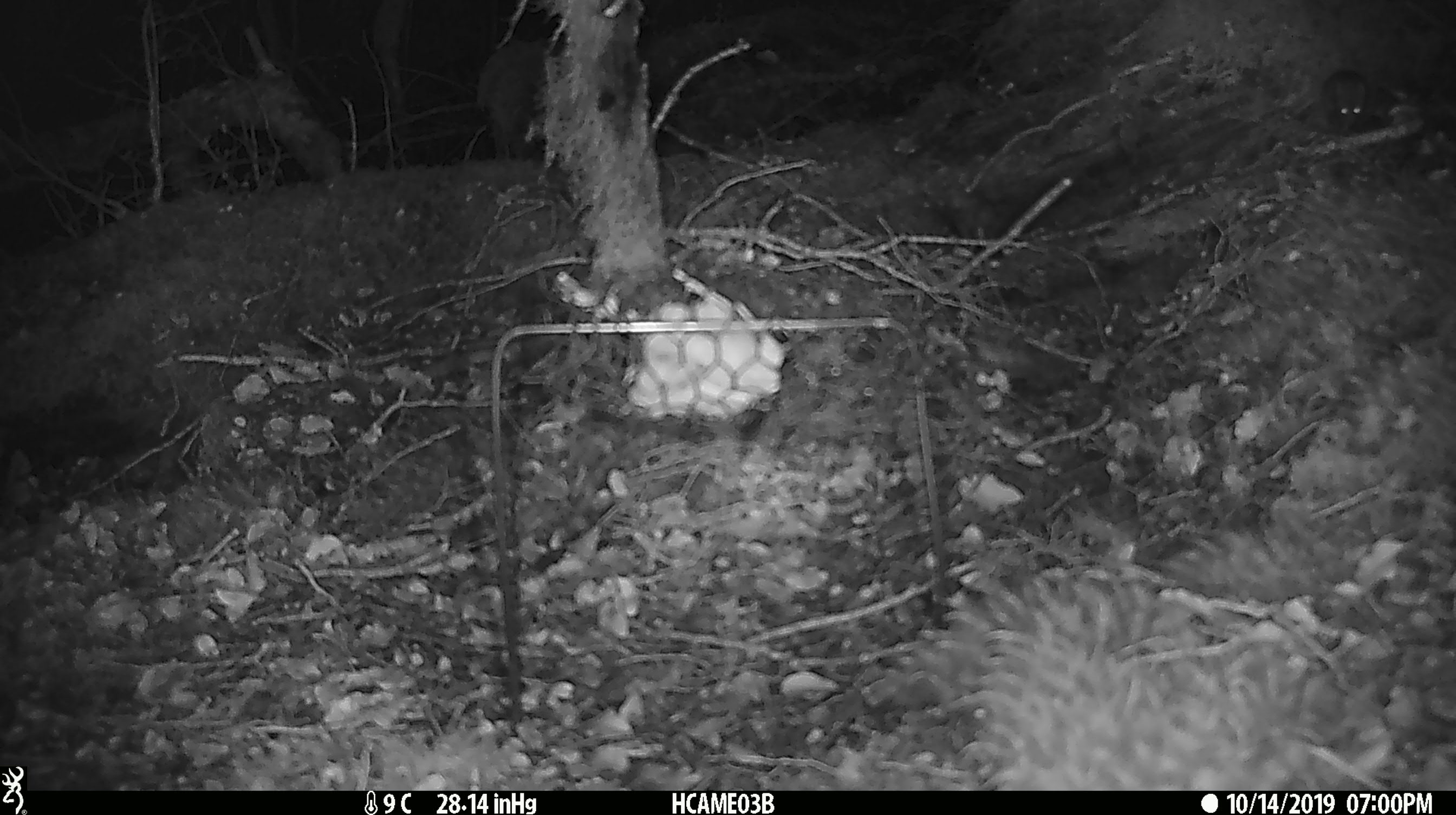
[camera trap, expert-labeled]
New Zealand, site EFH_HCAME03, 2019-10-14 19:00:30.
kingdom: Animalia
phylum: Chordata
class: Mammalia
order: Rodentia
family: Muridae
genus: Mus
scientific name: Mus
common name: mouse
Mouse (Mus).